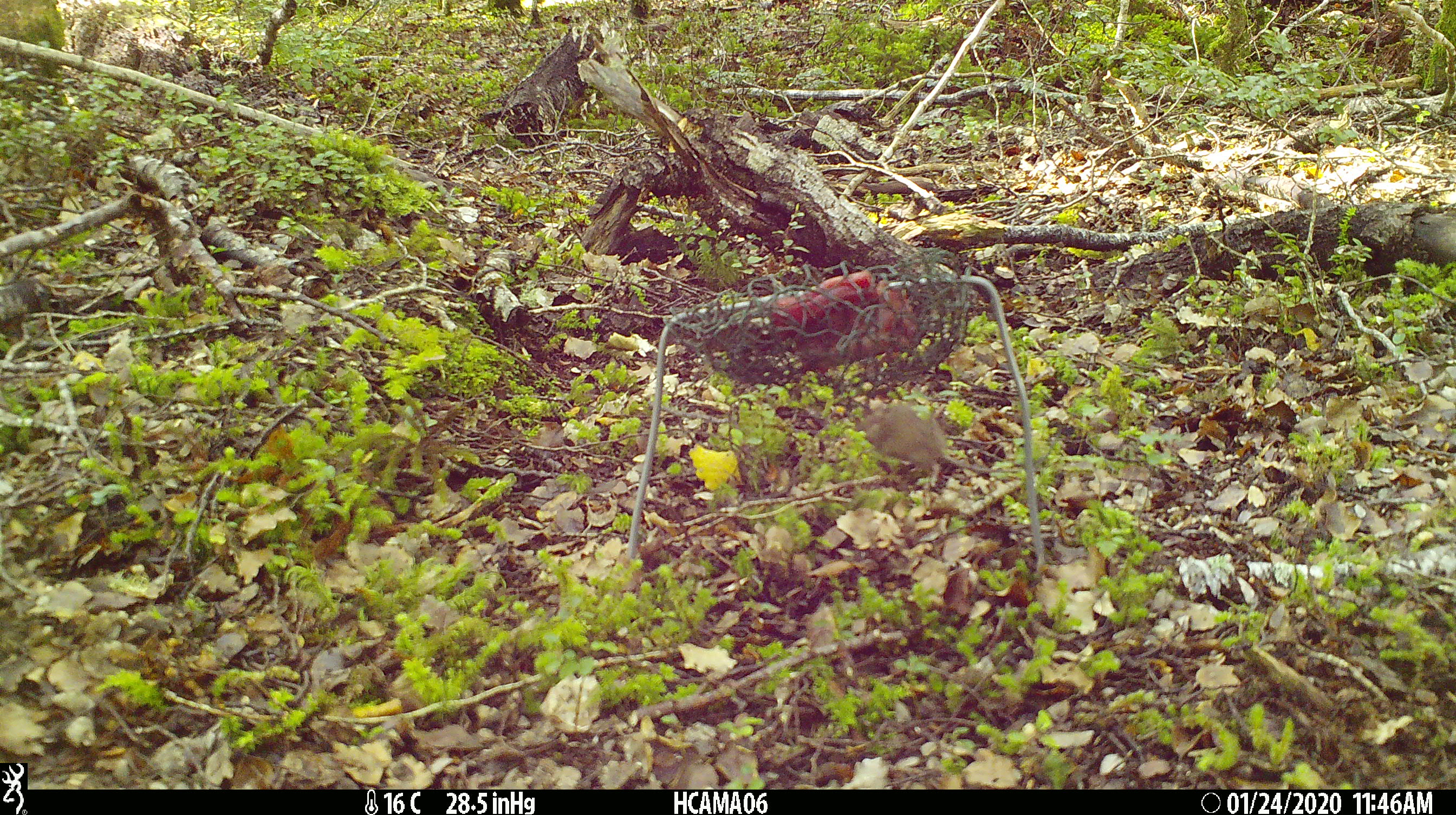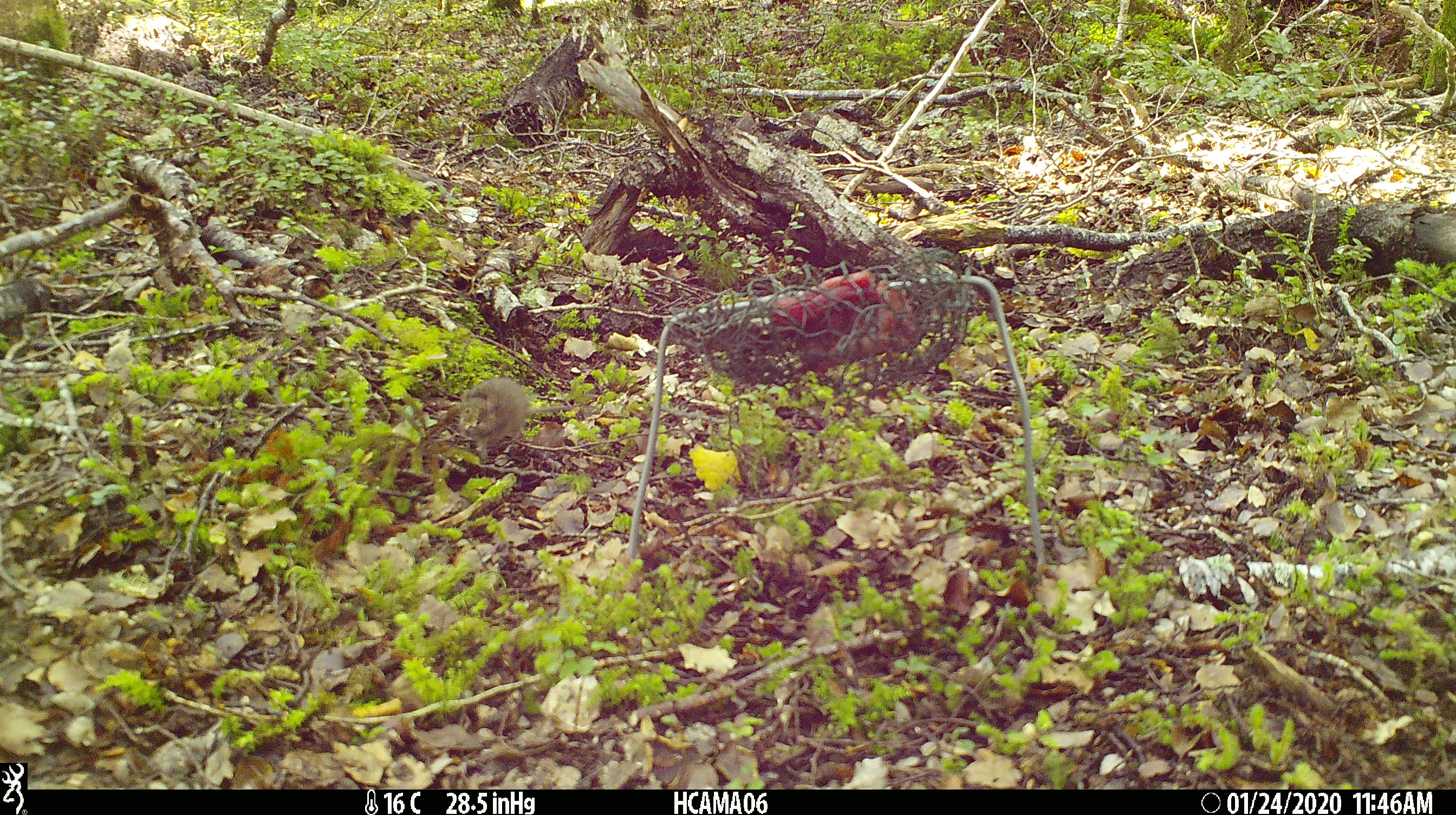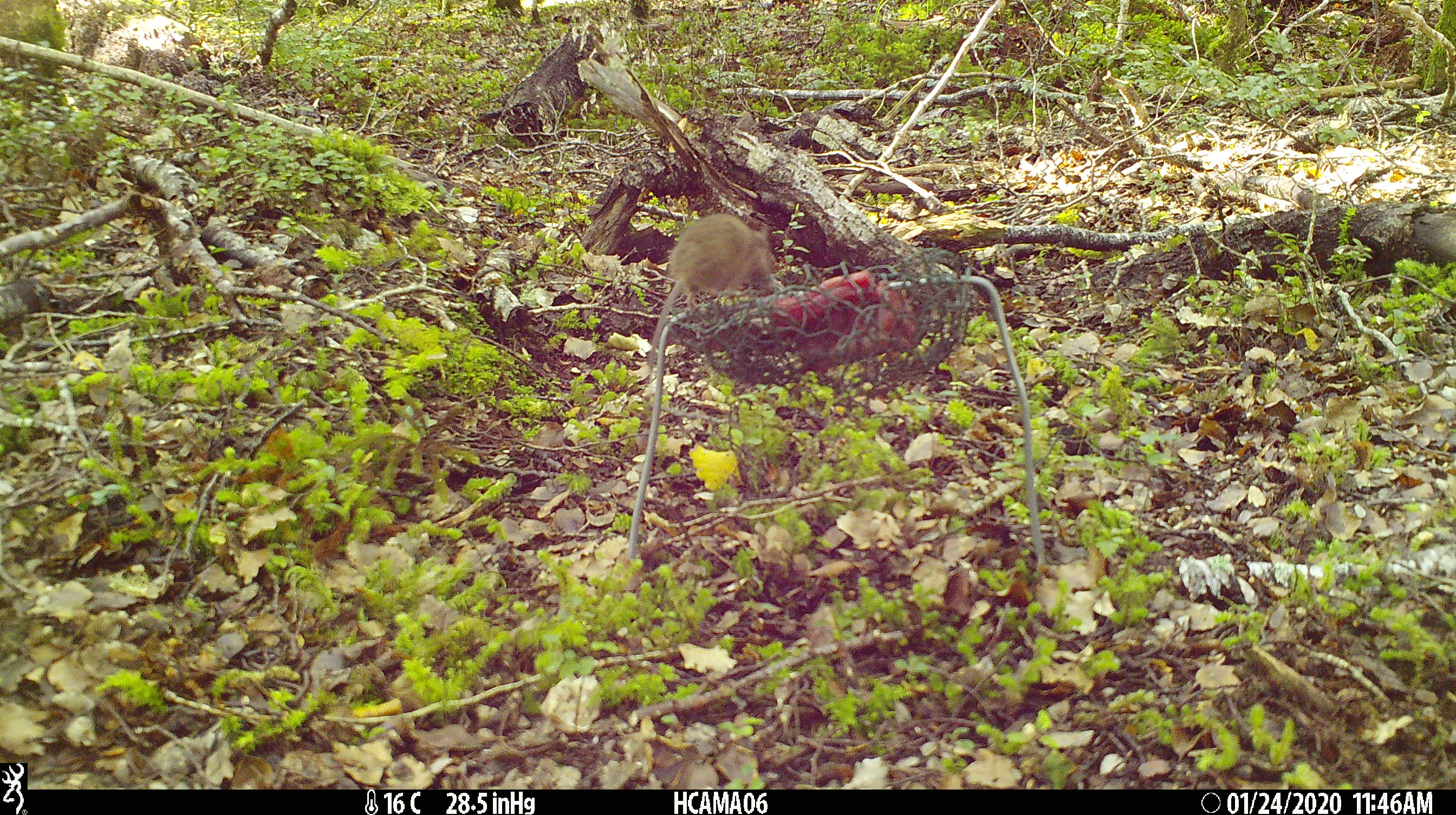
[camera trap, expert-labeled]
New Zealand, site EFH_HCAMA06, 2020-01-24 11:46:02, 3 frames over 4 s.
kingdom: Animalia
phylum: Chordata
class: Mammalia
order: Rodentia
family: Muridae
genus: Mus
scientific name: Mus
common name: mouse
Mouse (Mus).